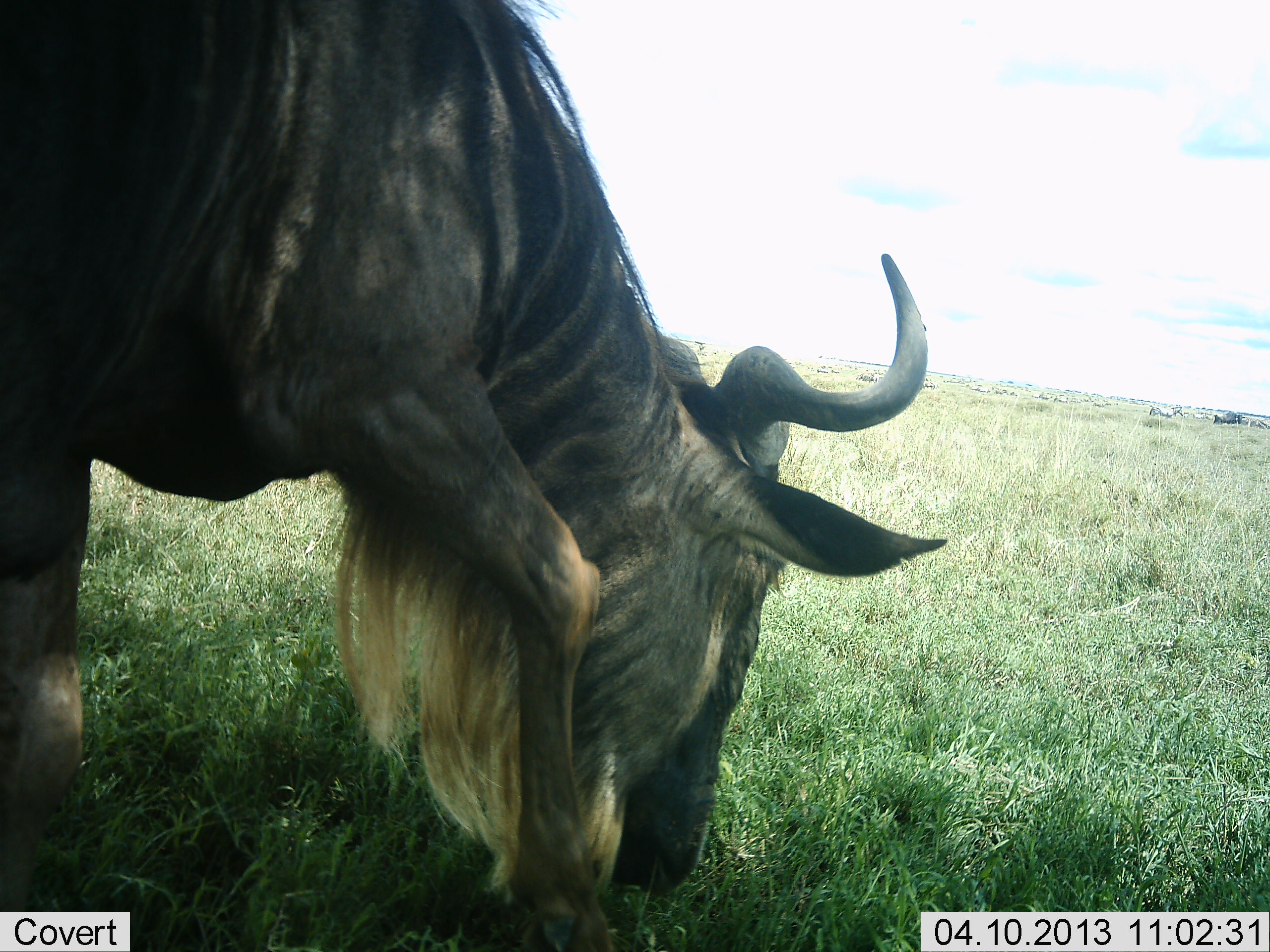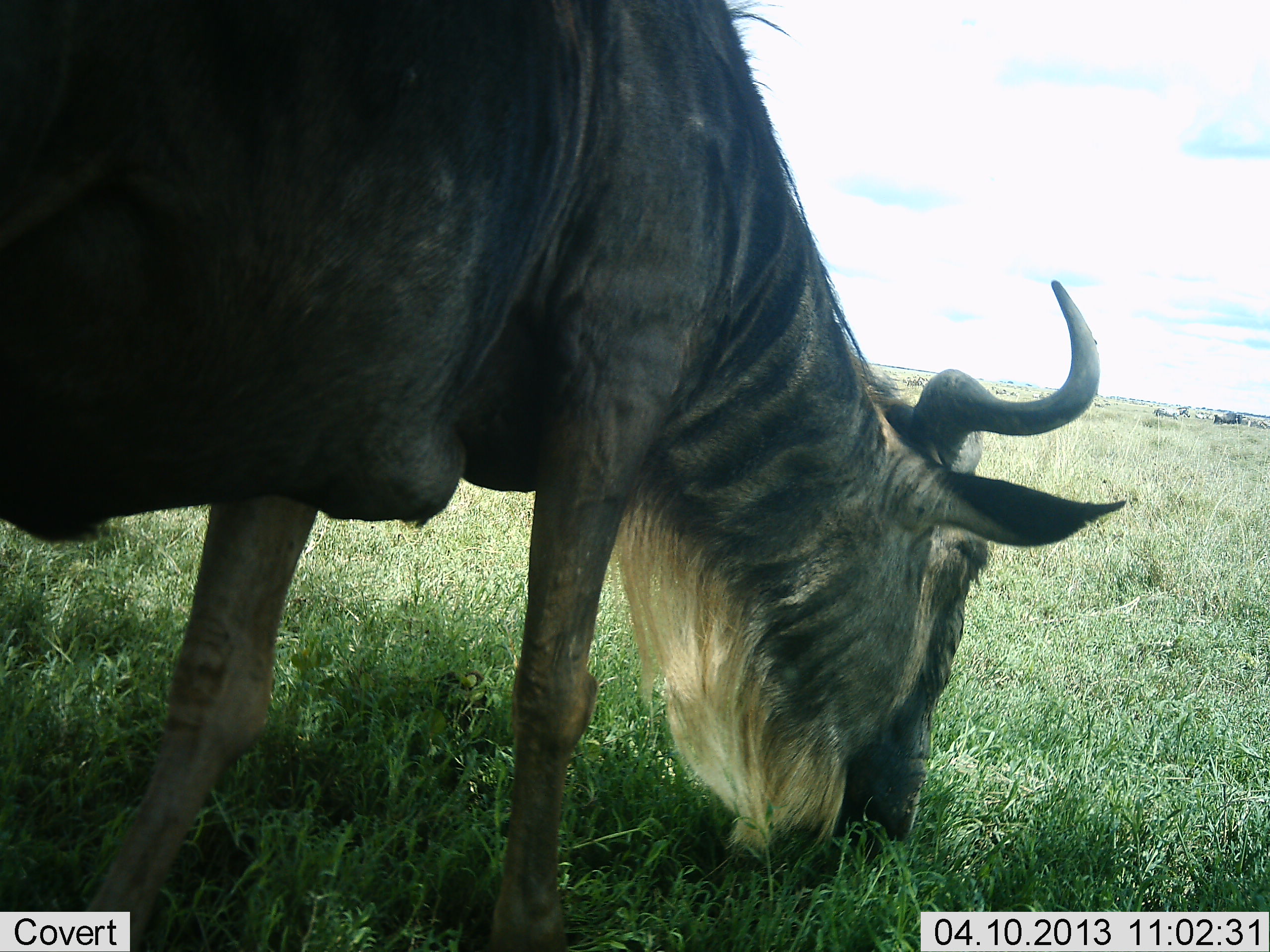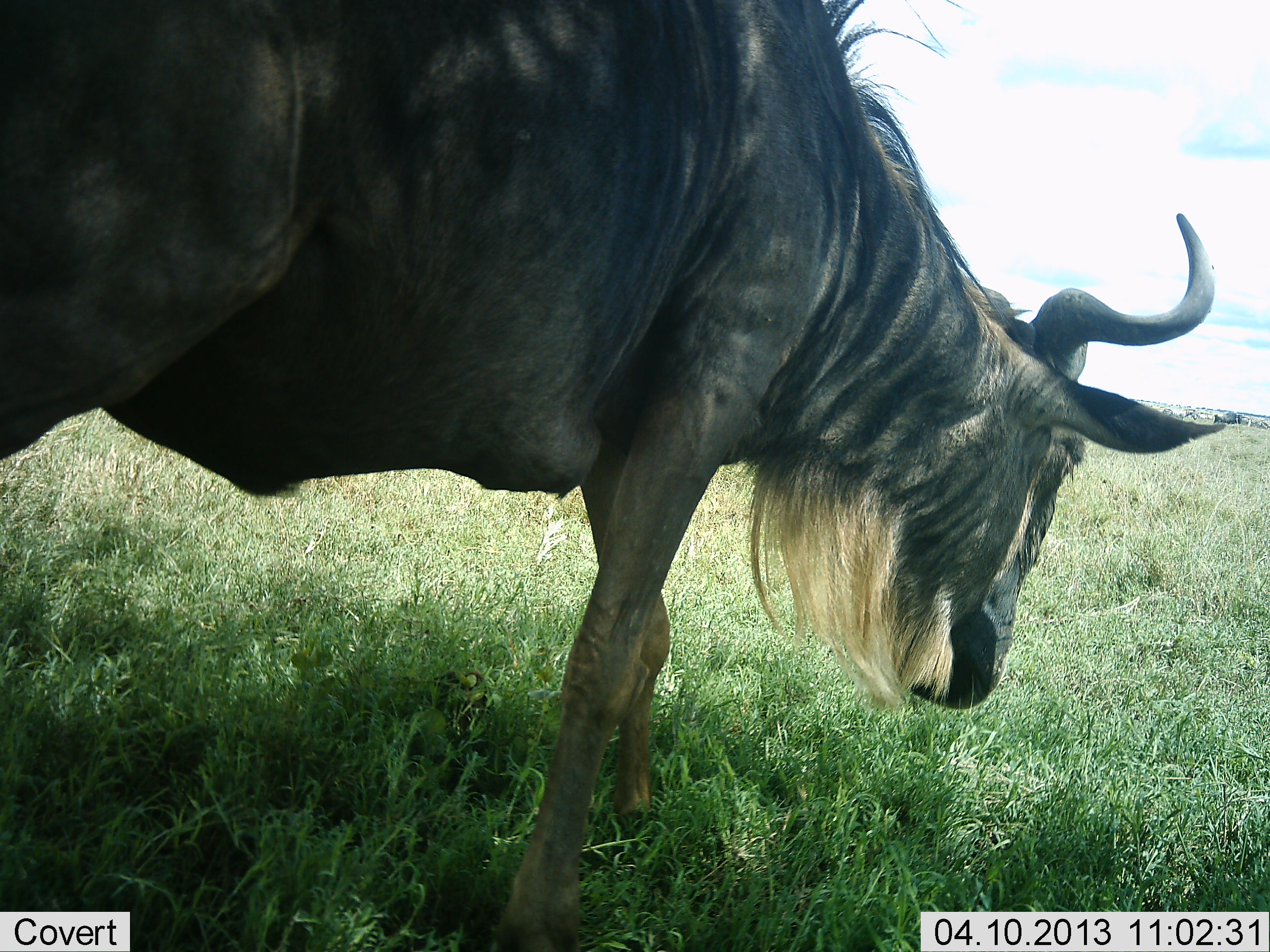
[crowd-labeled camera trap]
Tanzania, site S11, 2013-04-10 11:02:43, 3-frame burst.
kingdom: Animalia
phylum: Chordata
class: Mammalia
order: Artiodactyla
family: Bovidae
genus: Connochaetes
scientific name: Connochaetes taurinus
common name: blue wildebeest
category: wildebeest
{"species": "wildebeest (blue wildebeest) (Connochaetes taurinus)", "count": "1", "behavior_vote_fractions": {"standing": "26%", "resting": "0%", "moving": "30%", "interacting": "0%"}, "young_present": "0%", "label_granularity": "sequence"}